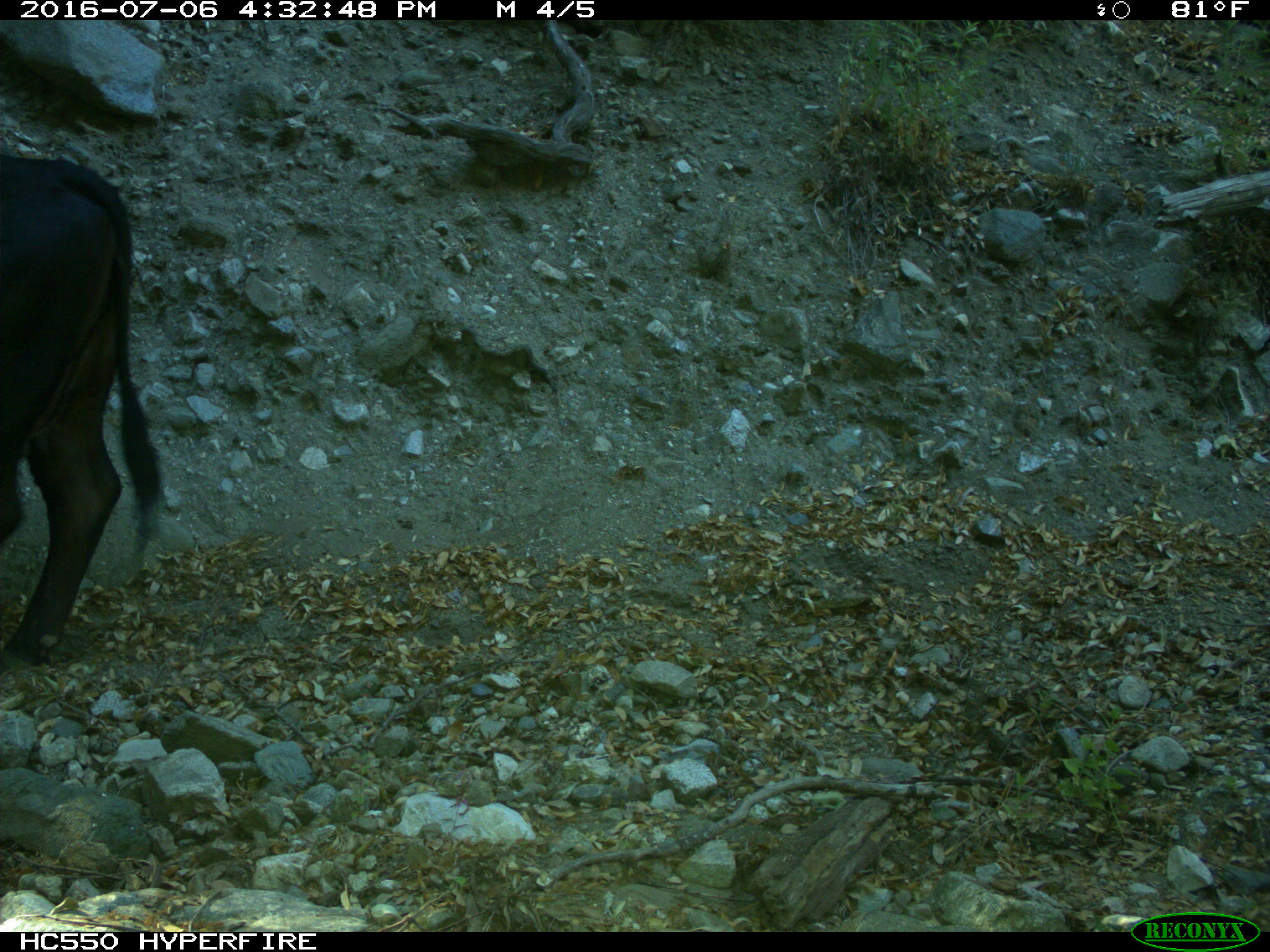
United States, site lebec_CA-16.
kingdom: Animalia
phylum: Chordata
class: Mammalia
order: Artiodactyla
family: Bovidae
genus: Bos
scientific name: Bos taurus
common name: domestic cow